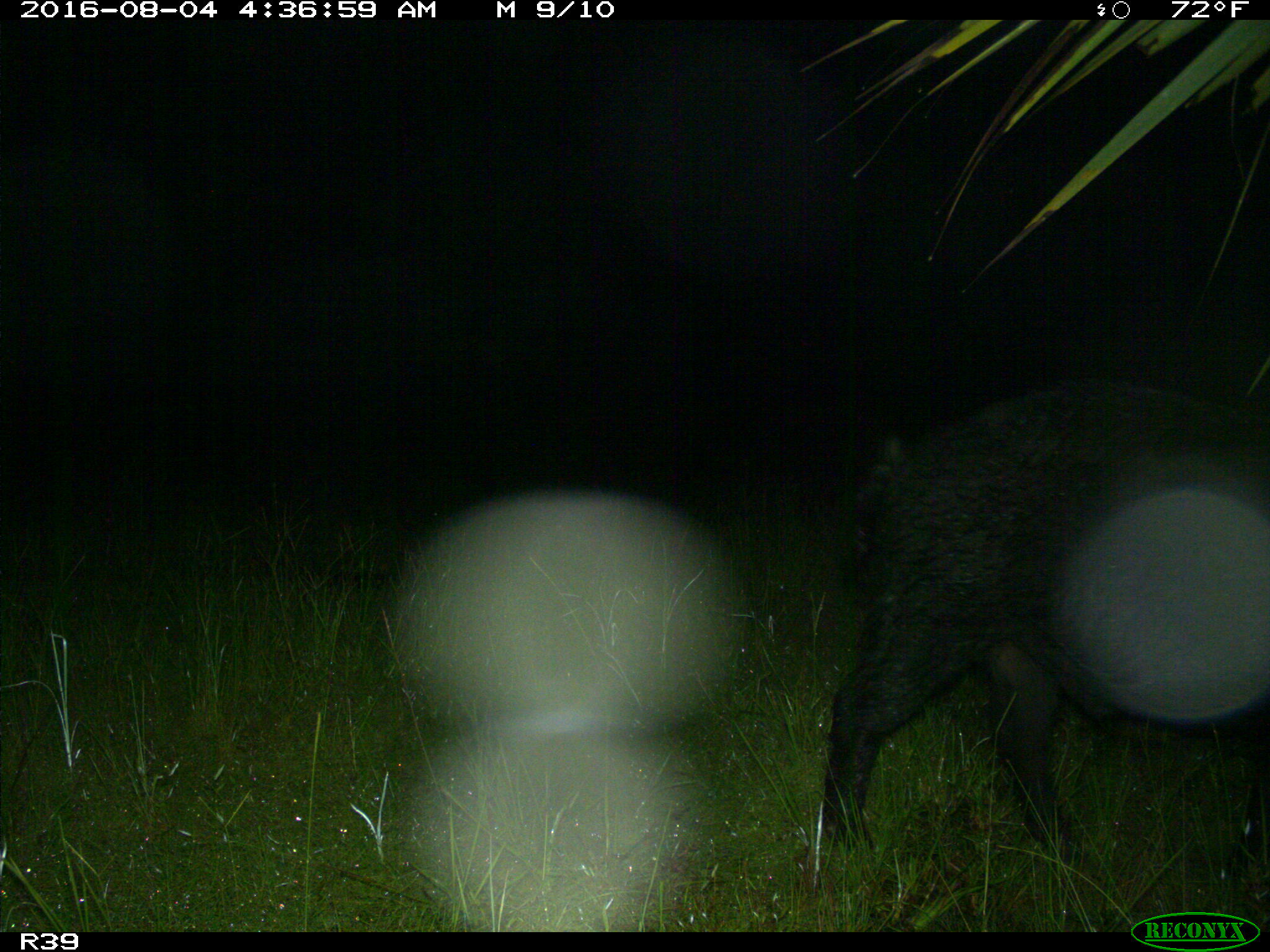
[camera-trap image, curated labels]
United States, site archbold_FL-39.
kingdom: Animalia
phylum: Chordata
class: Mammalia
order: Artiodactyla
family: Suidae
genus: Sus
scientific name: Sus scrofa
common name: wild boar